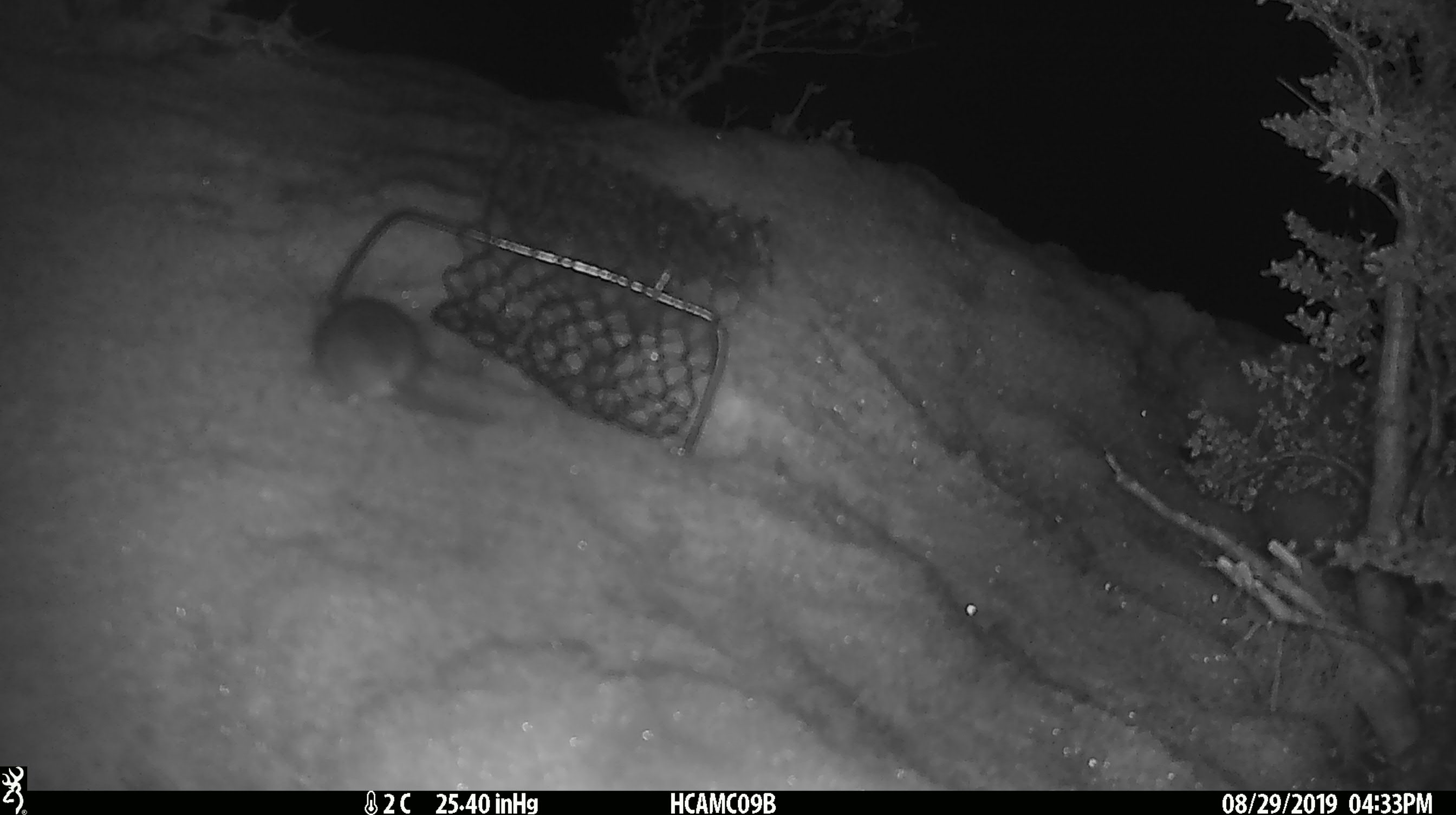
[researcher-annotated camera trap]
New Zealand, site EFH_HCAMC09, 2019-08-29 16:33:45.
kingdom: Animalia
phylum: Chordata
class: Mammalia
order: Rodentia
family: Muridae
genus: Mus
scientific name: Mus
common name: mouse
Mouse (Mus).